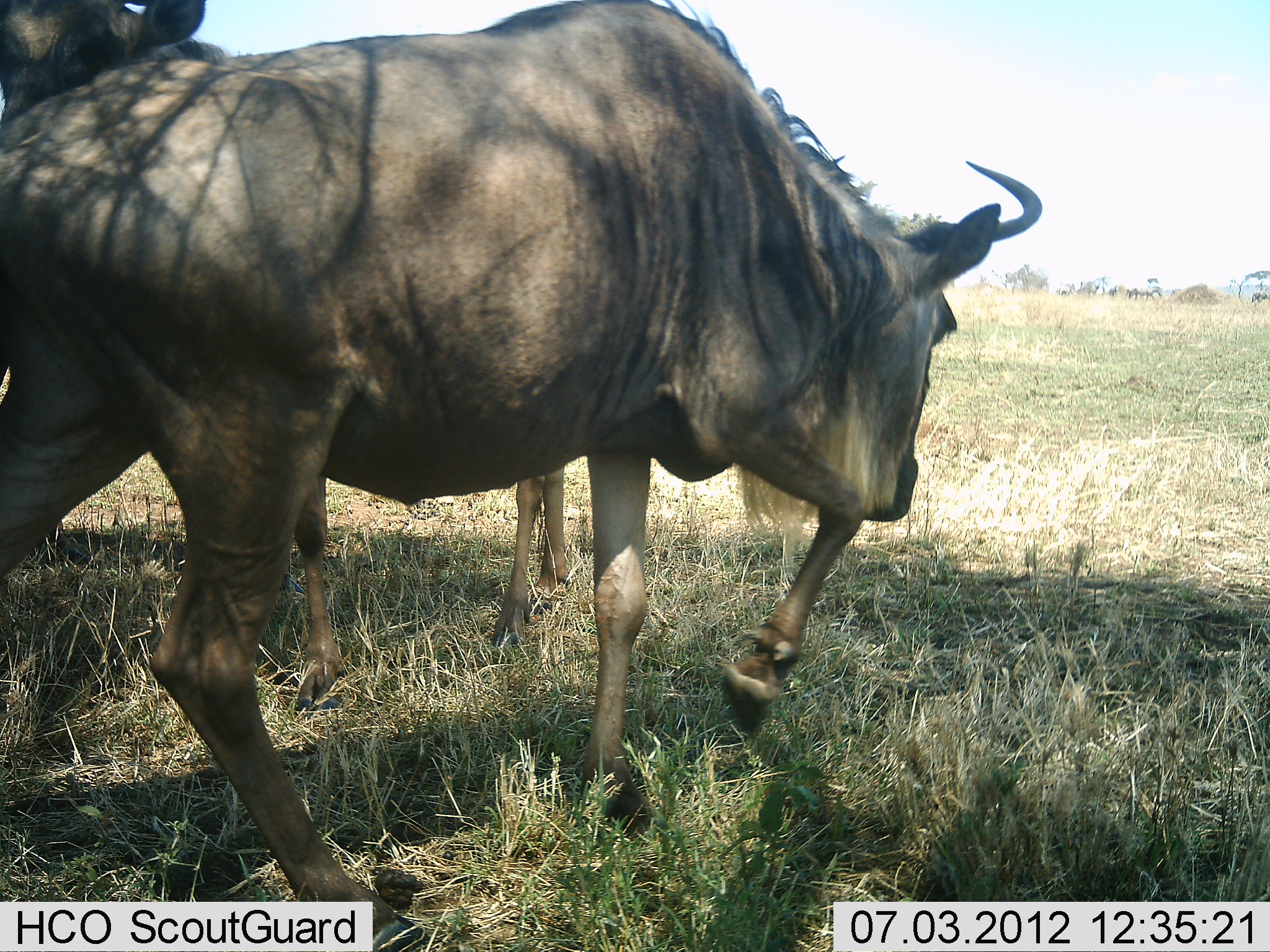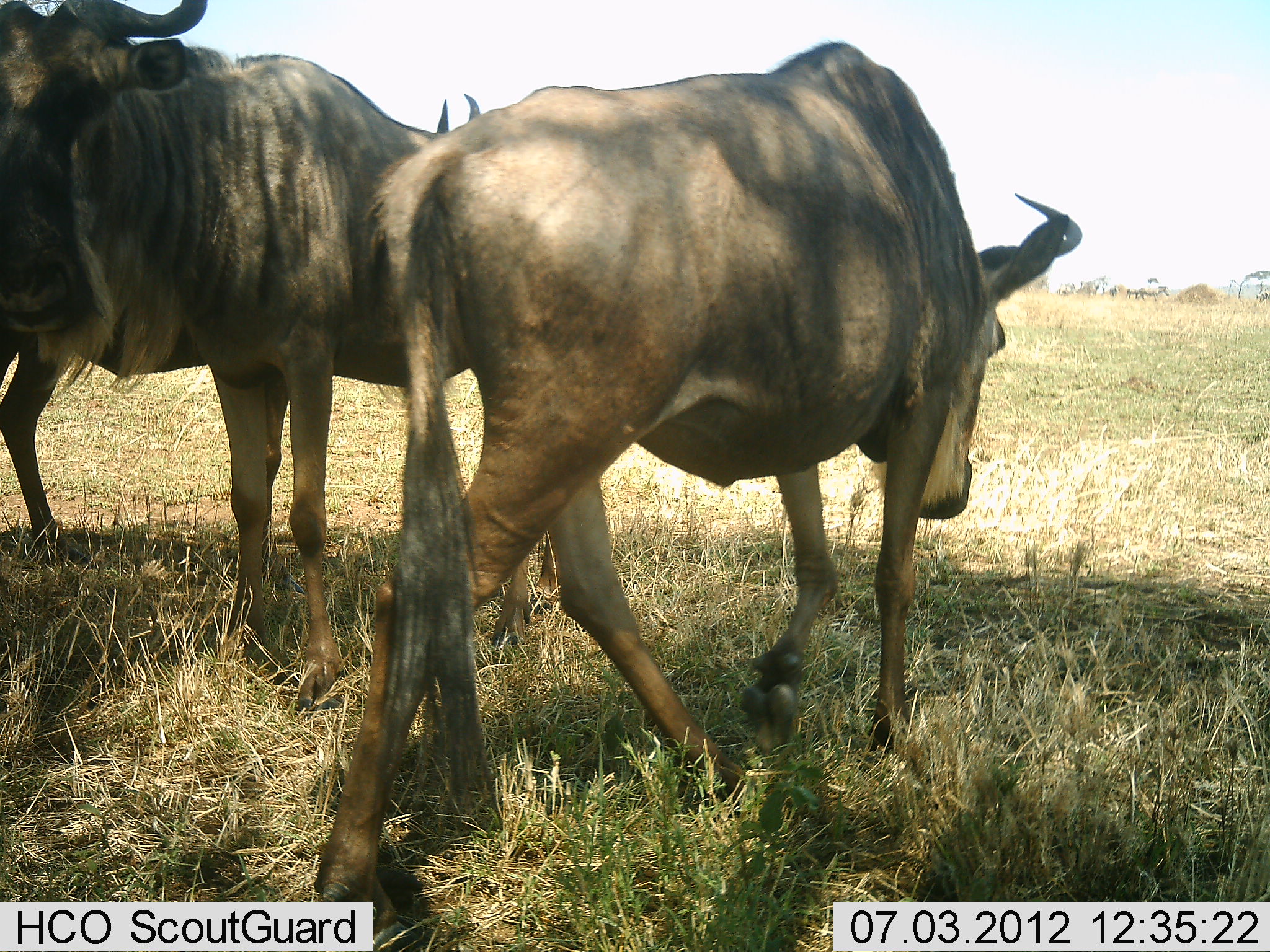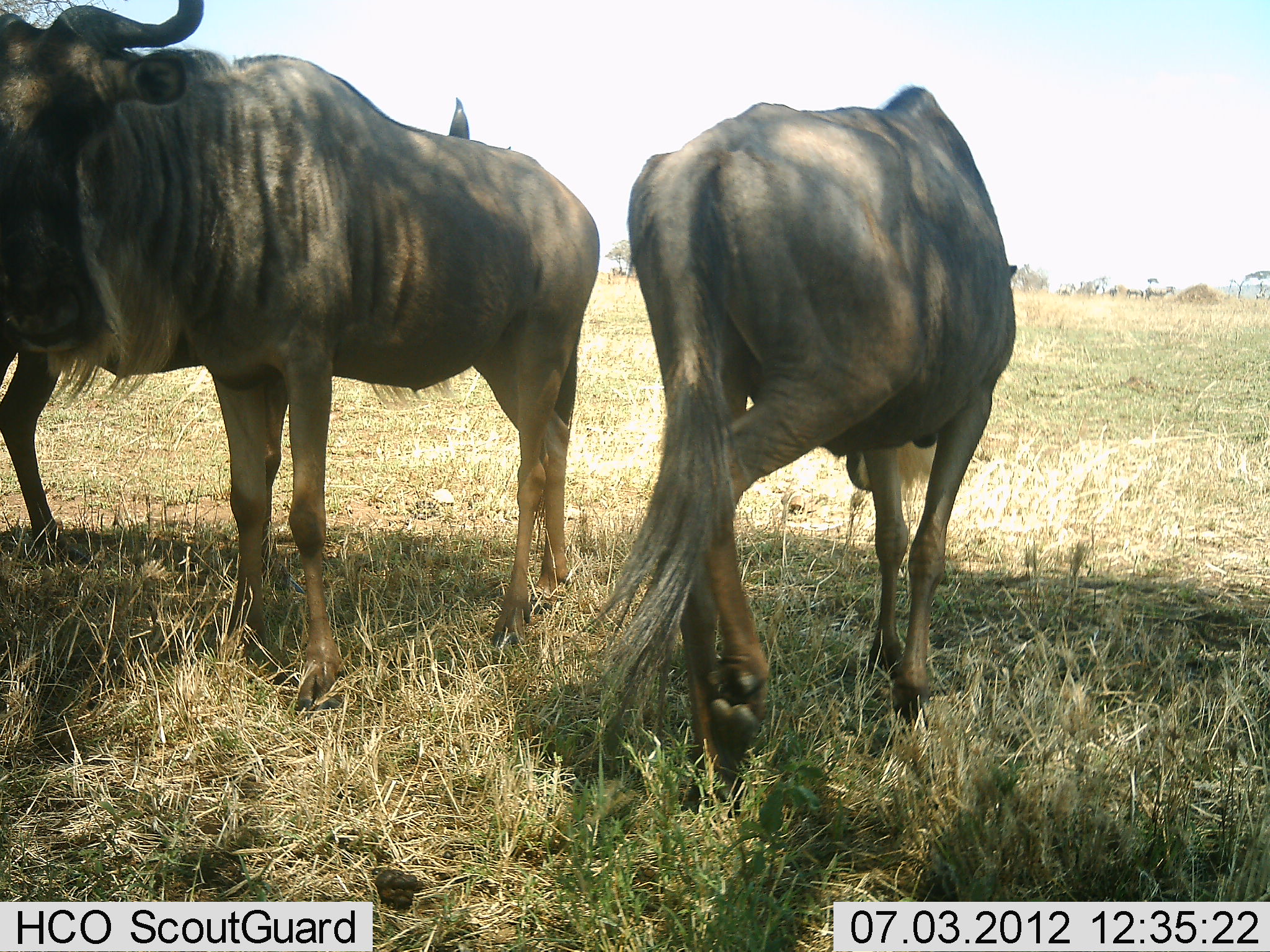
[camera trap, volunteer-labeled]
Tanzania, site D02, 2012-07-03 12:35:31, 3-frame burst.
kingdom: Animalia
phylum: Chordata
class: Mammalia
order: Artiodactyla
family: Bovidae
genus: Connochaetes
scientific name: Connochaetes taurinus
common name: blue wildebeest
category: wildebeest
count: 3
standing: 83%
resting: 8%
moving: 92%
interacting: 0%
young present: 0%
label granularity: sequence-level